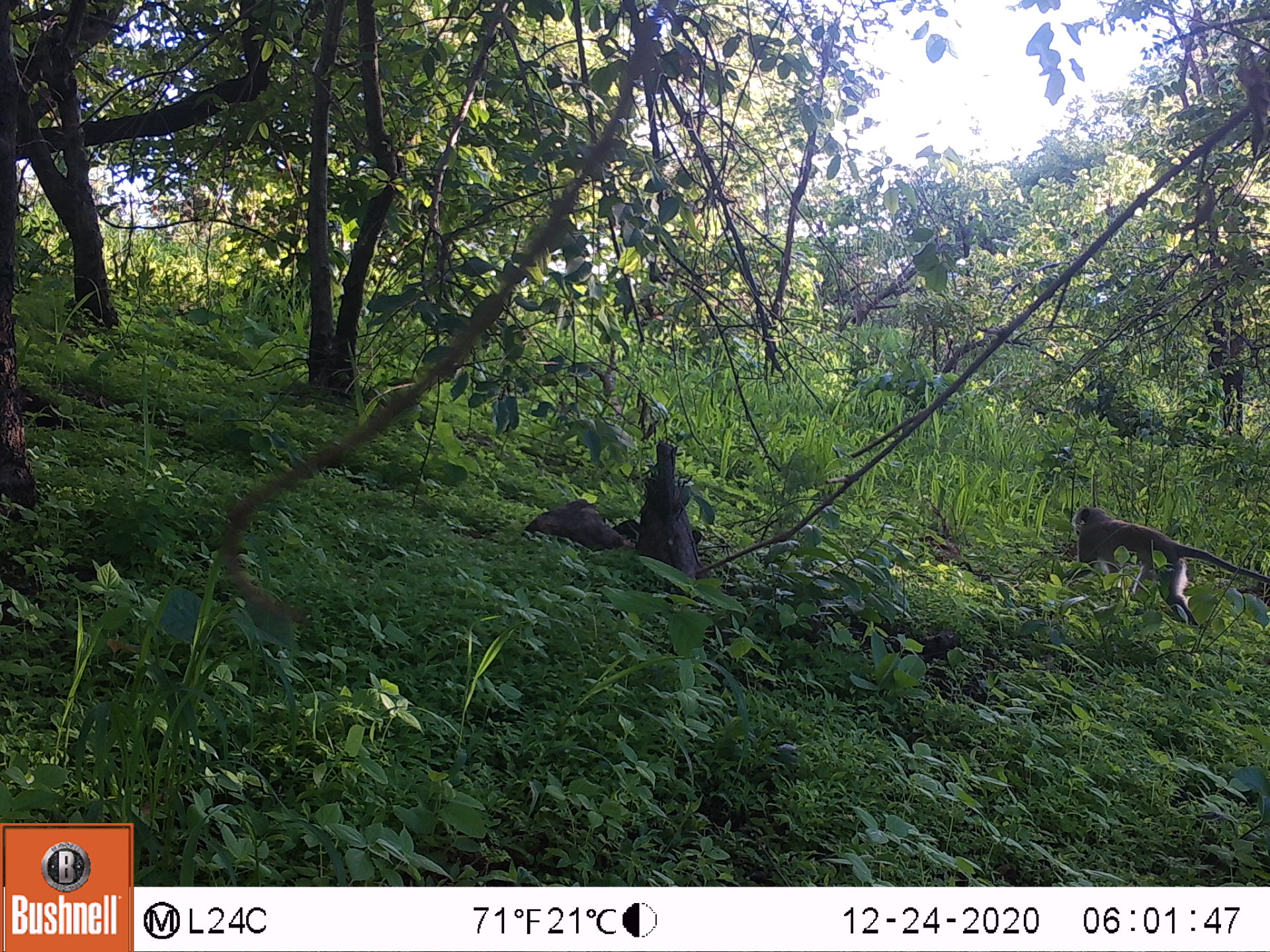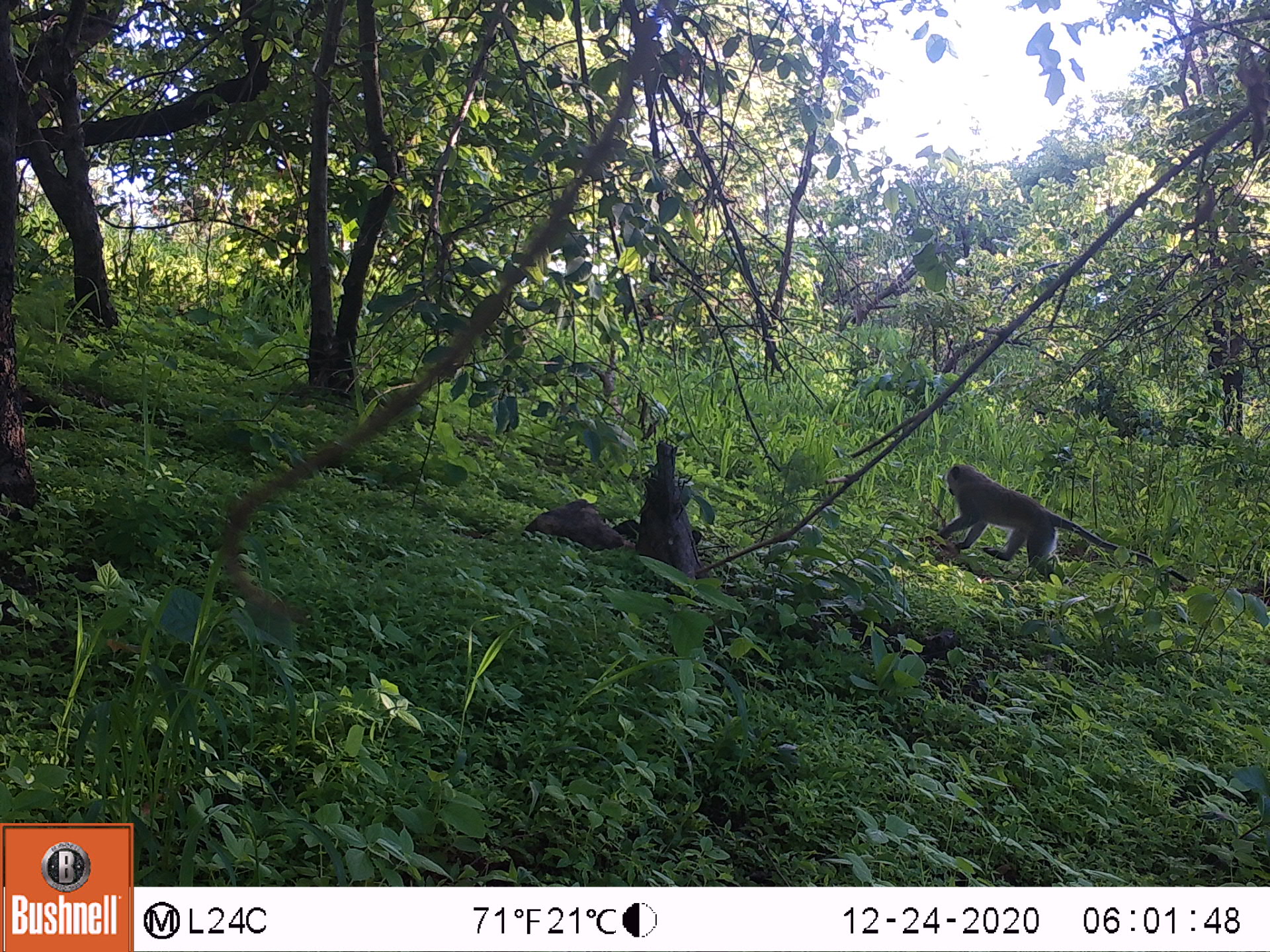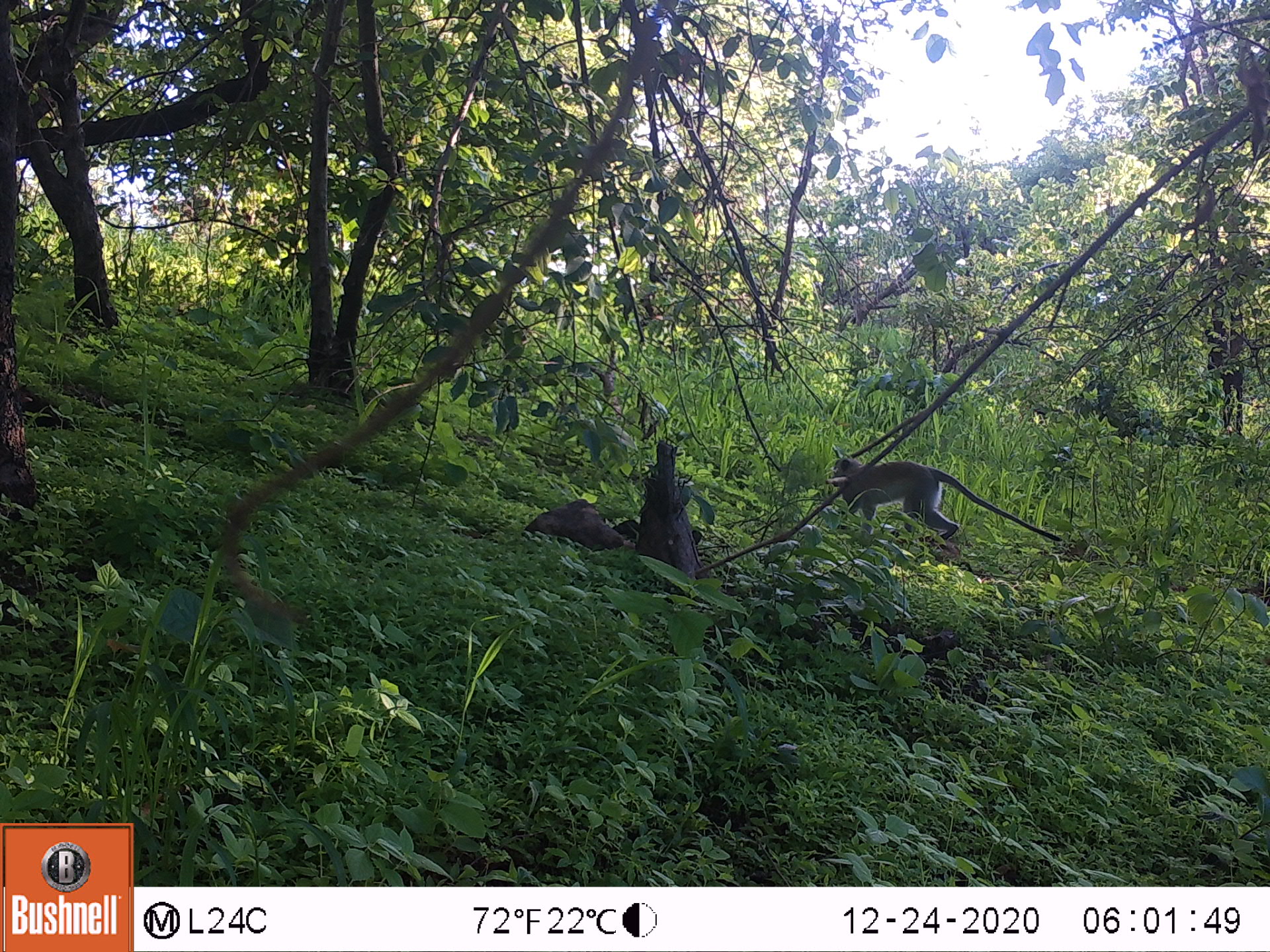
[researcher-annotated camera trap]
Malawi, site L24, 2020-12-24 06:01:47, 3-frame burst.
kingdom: Animalia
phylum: Chordata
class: Mammalia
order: Primates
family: Cercopithecidae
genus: Chlorocebus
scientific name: Chlorocebus pygerythrus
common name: vervet monkey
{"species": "vervet monkey (Chlorocebus pygerythrus)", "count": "1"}